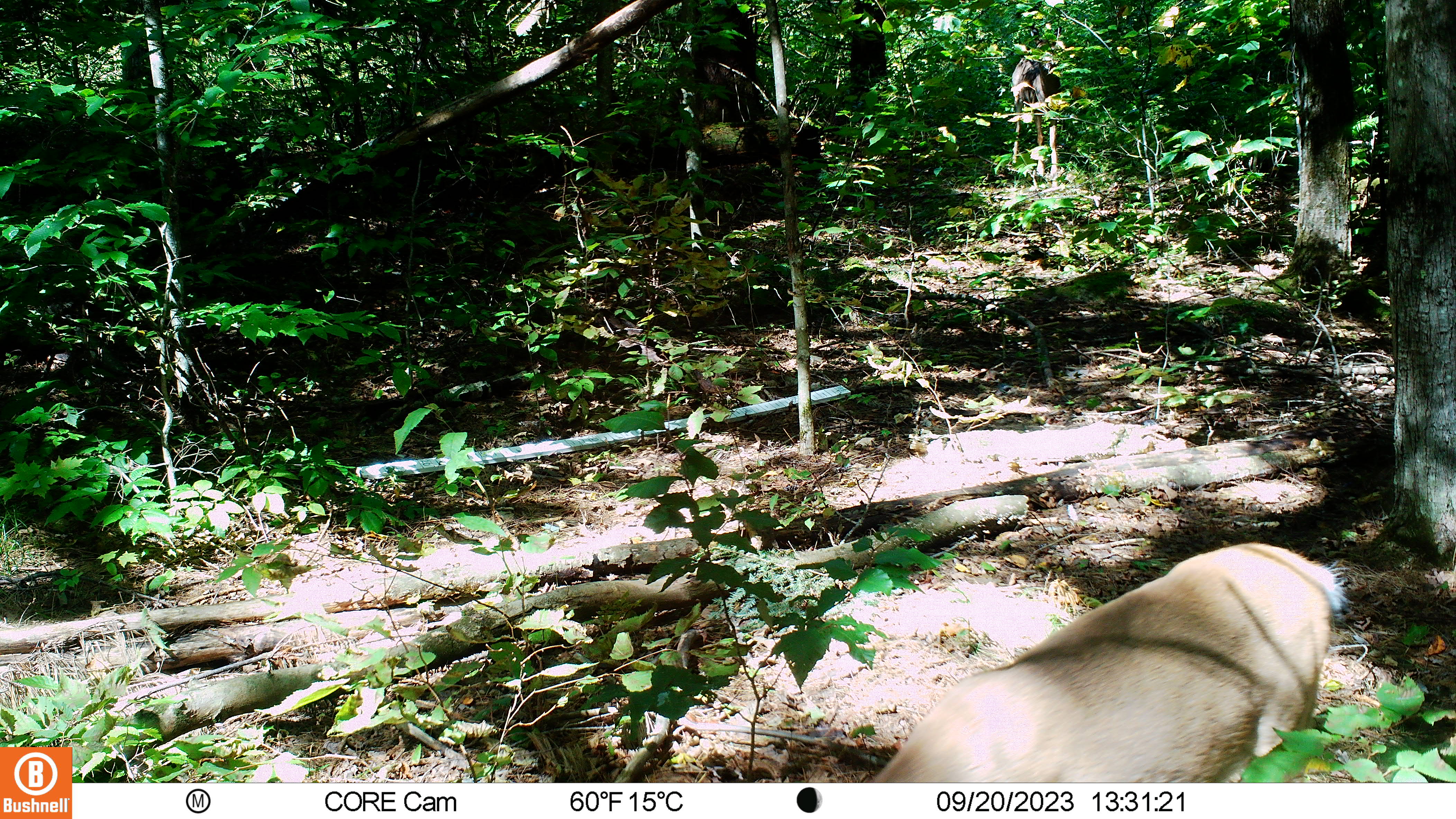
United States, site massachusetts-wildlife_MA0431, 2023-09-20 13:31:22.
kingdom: Animalia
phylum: Chordata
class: Mammalia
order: Artiodactyla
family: Cervidae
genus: Odocoileus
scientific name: Odocoileus virginianus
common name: white-tailed deer